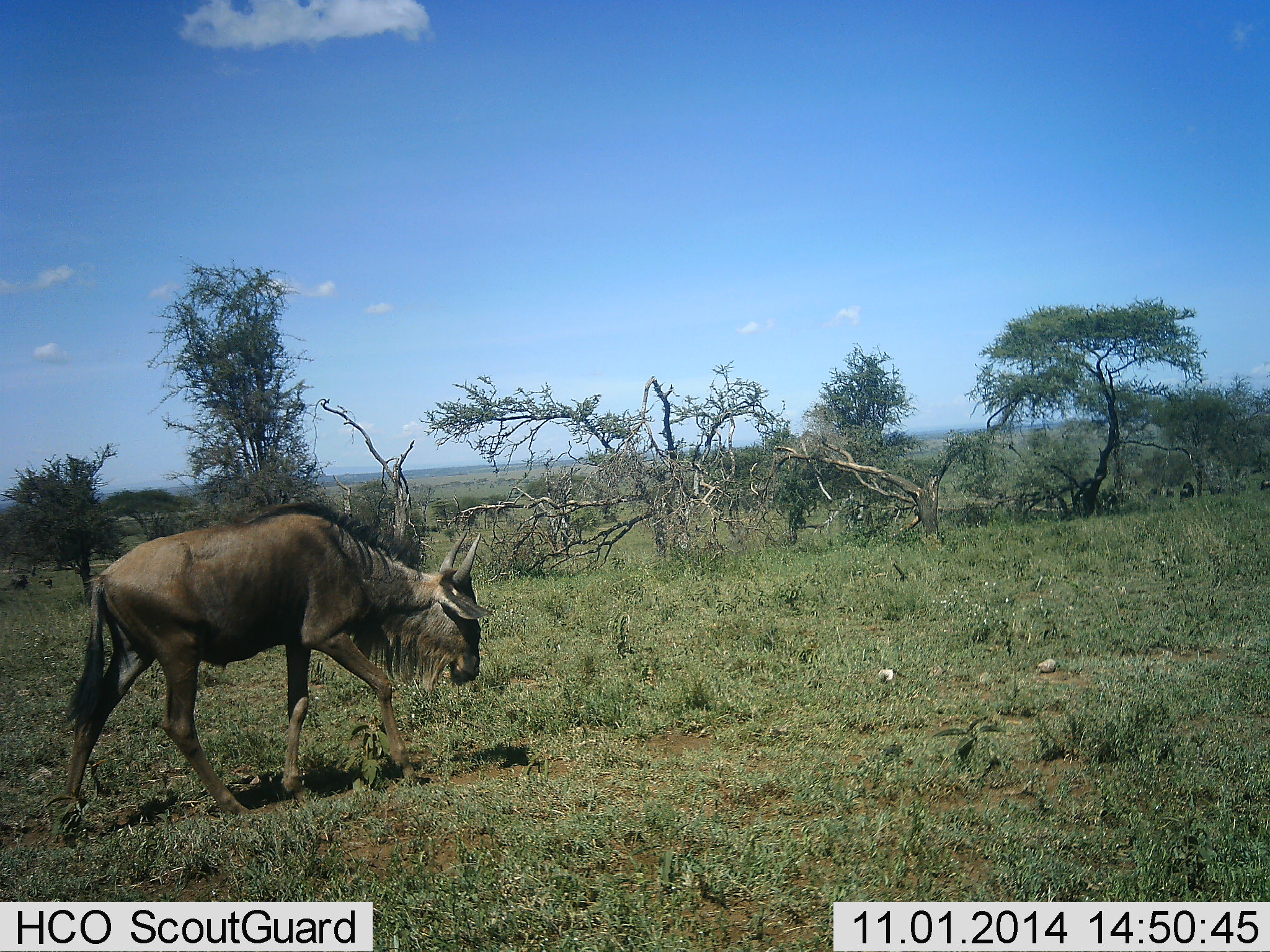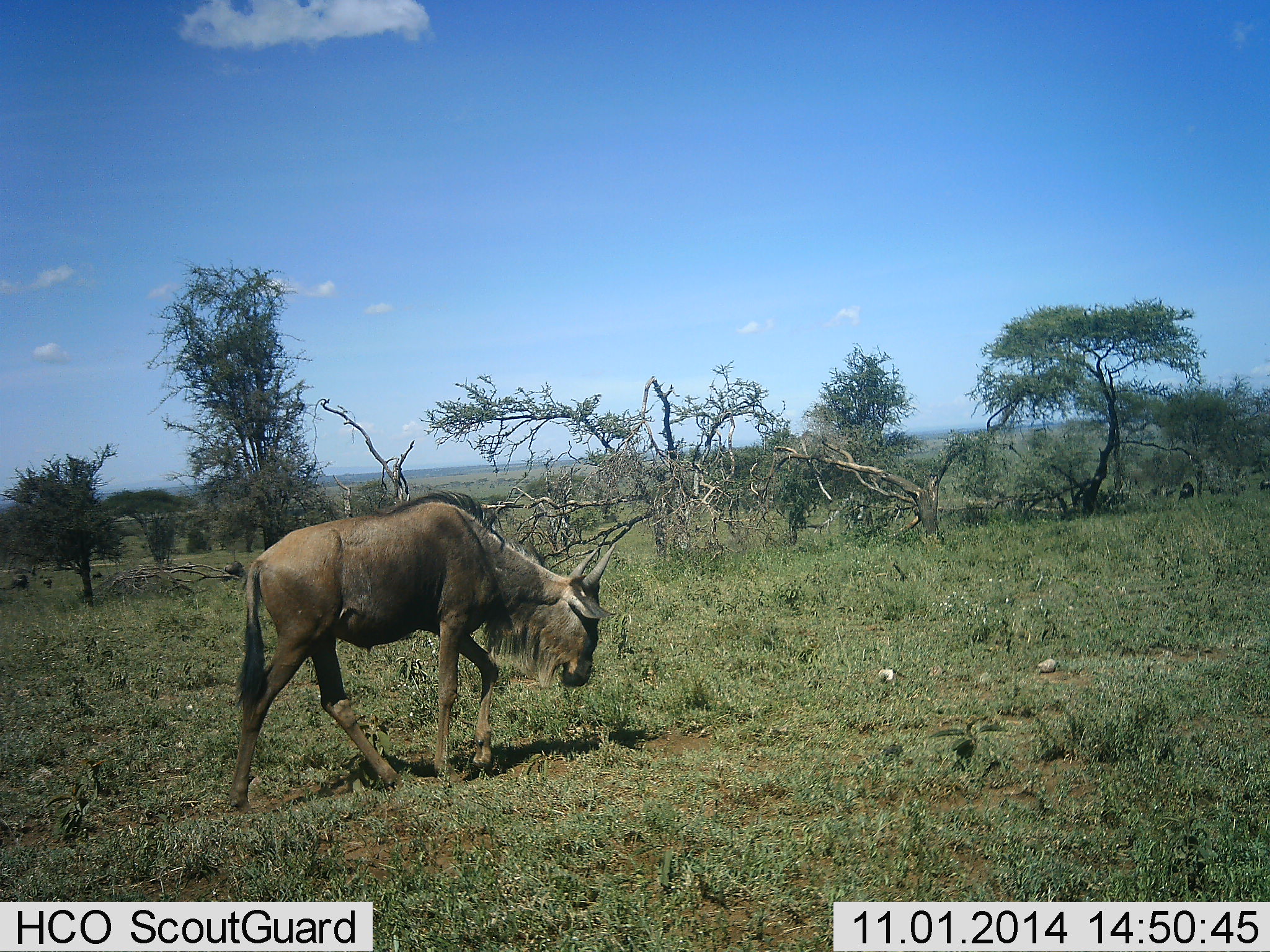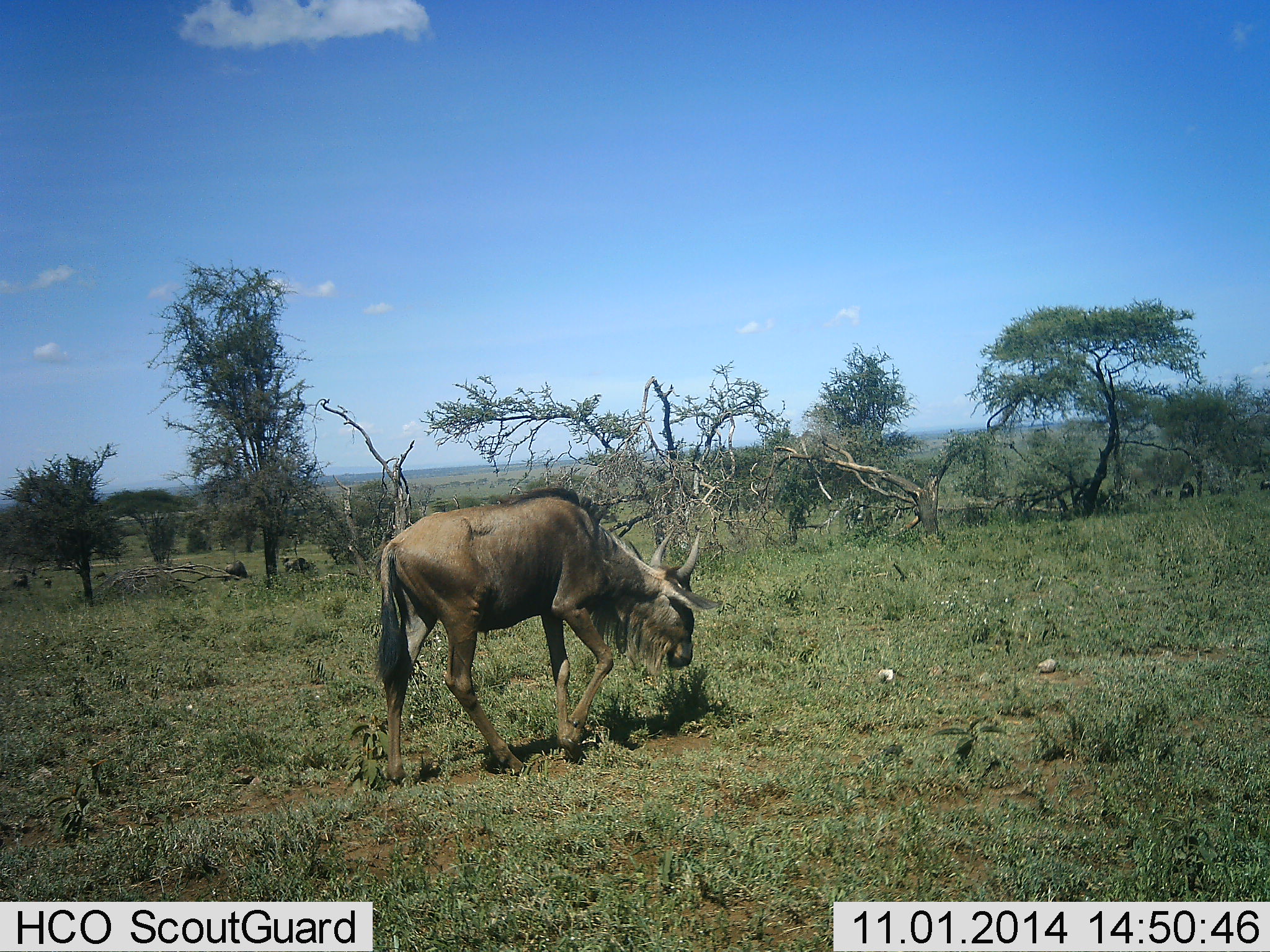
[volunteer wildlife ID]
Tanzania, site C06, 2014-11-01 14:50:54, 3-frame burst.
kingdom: Animalia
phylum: Chordata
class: Mammalia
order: Artiodactyla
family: Bovidae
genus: Connochaetes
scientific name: Connochaetes taurinus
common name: blue wildebeest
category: wildebeest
Wildebeest (blue wildebeest) (Connochaetes taurinus), count 1. Behavior (volunteer vote fractions): standing 10%, resting 0%, moving 100%, interacting 0%. Young present (vote fraction): 10%. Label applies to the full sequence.